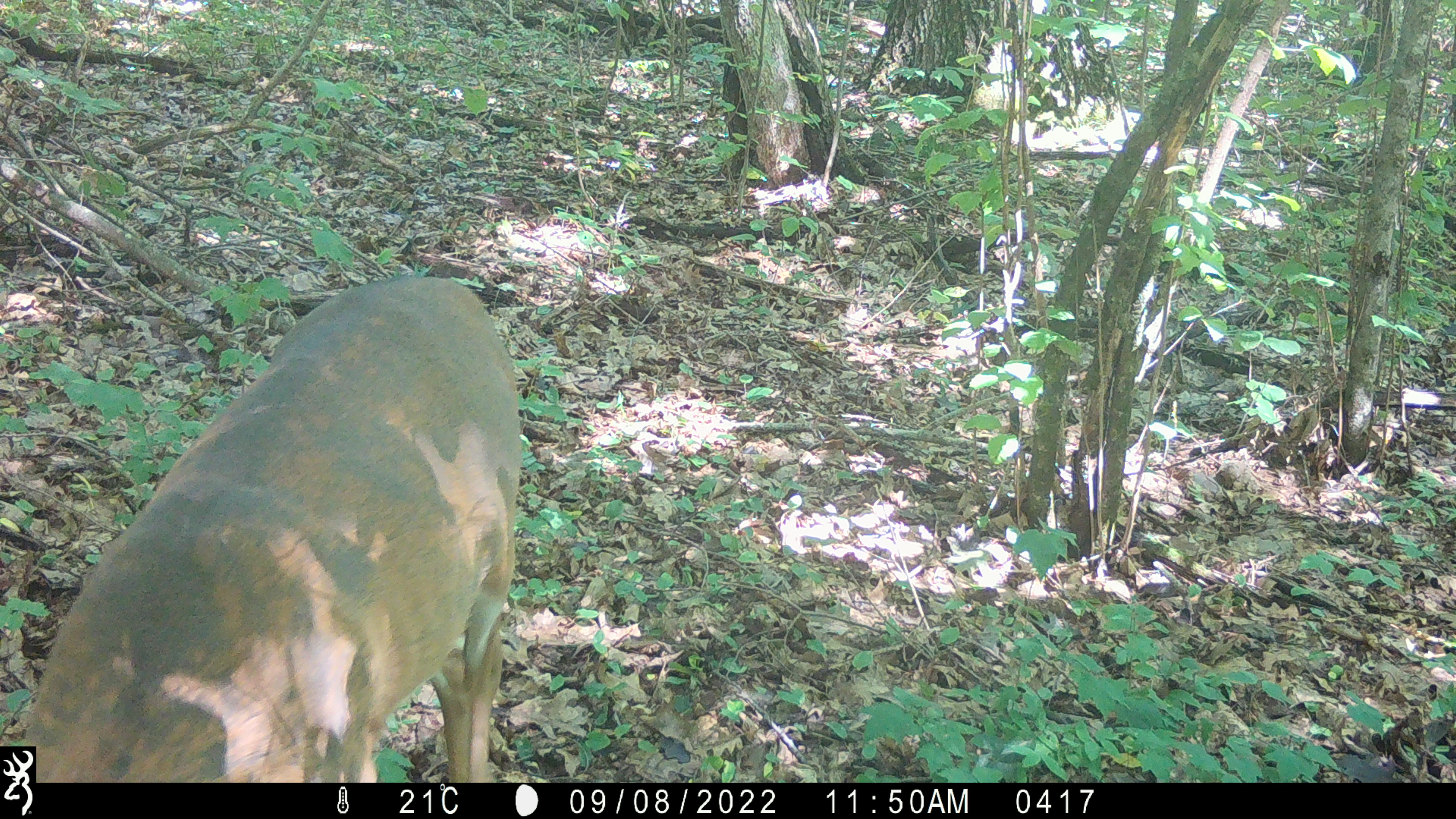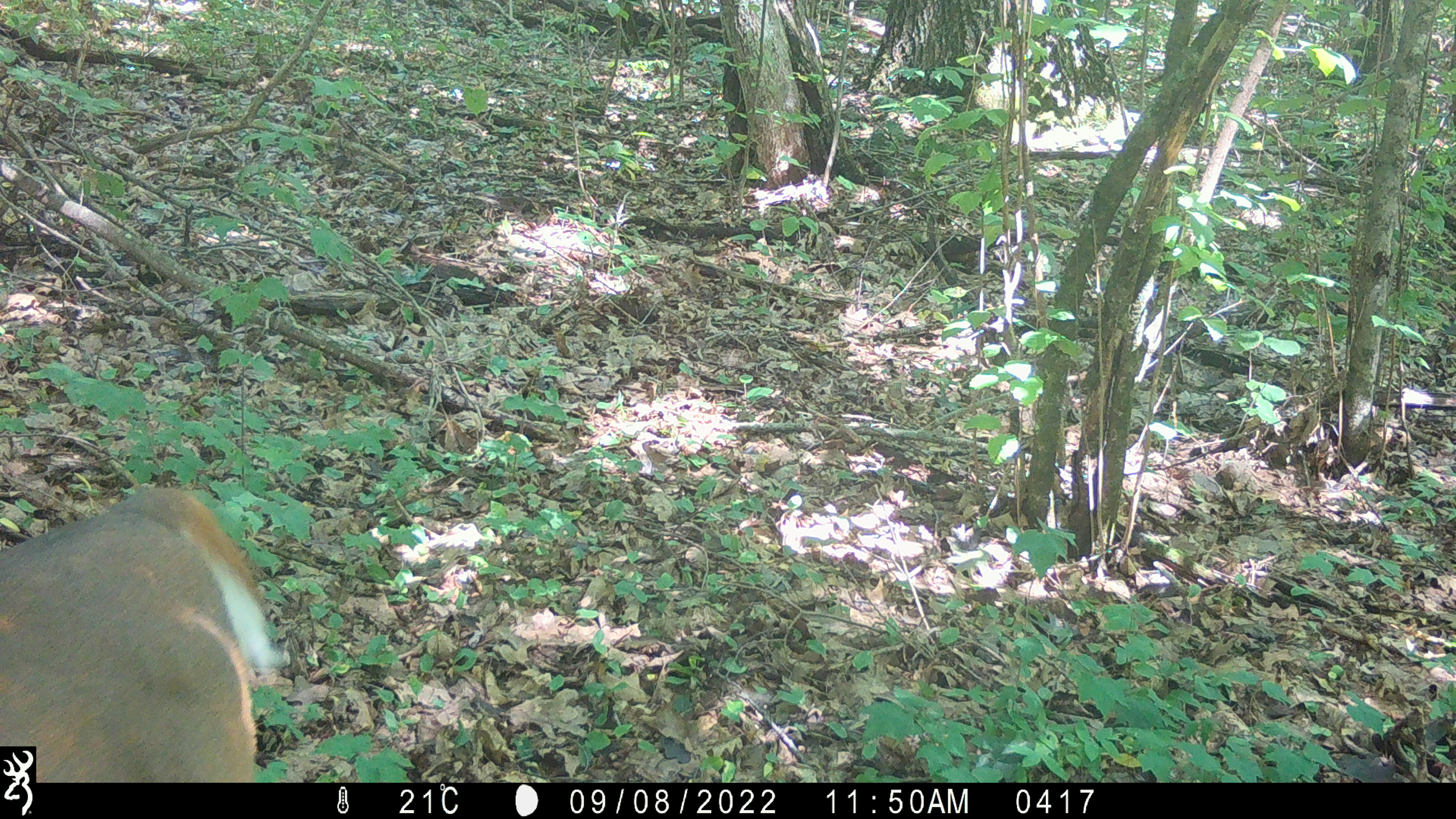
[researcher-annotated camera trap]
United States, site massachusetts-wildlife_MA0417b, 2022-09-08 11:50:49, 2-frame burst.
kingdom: Animalia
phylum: Chordata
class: Mammalia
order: Artiodactyla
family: Cervidae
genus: Odocoileus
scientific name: Odocoileus virginianus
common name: white-tailed deer